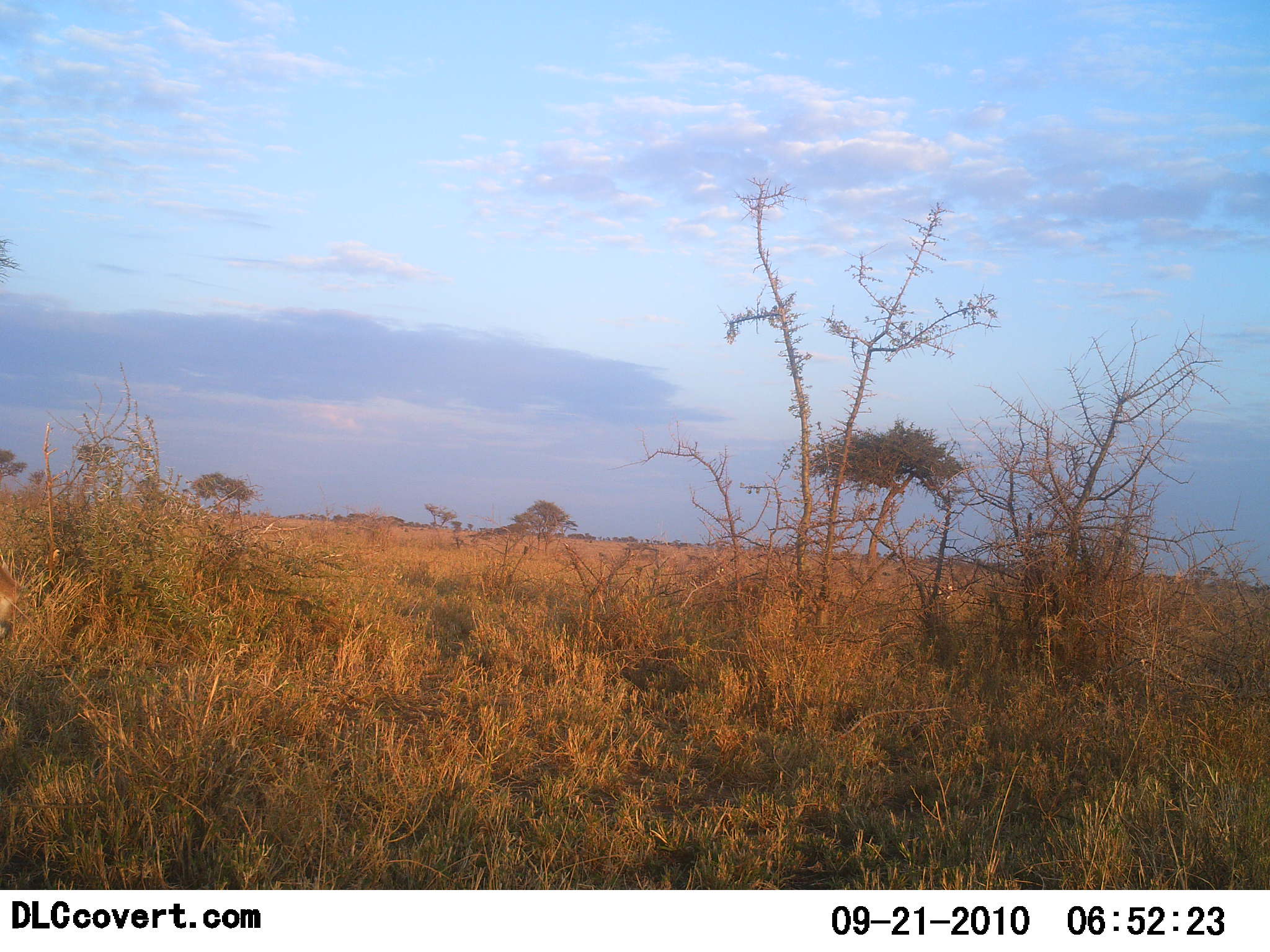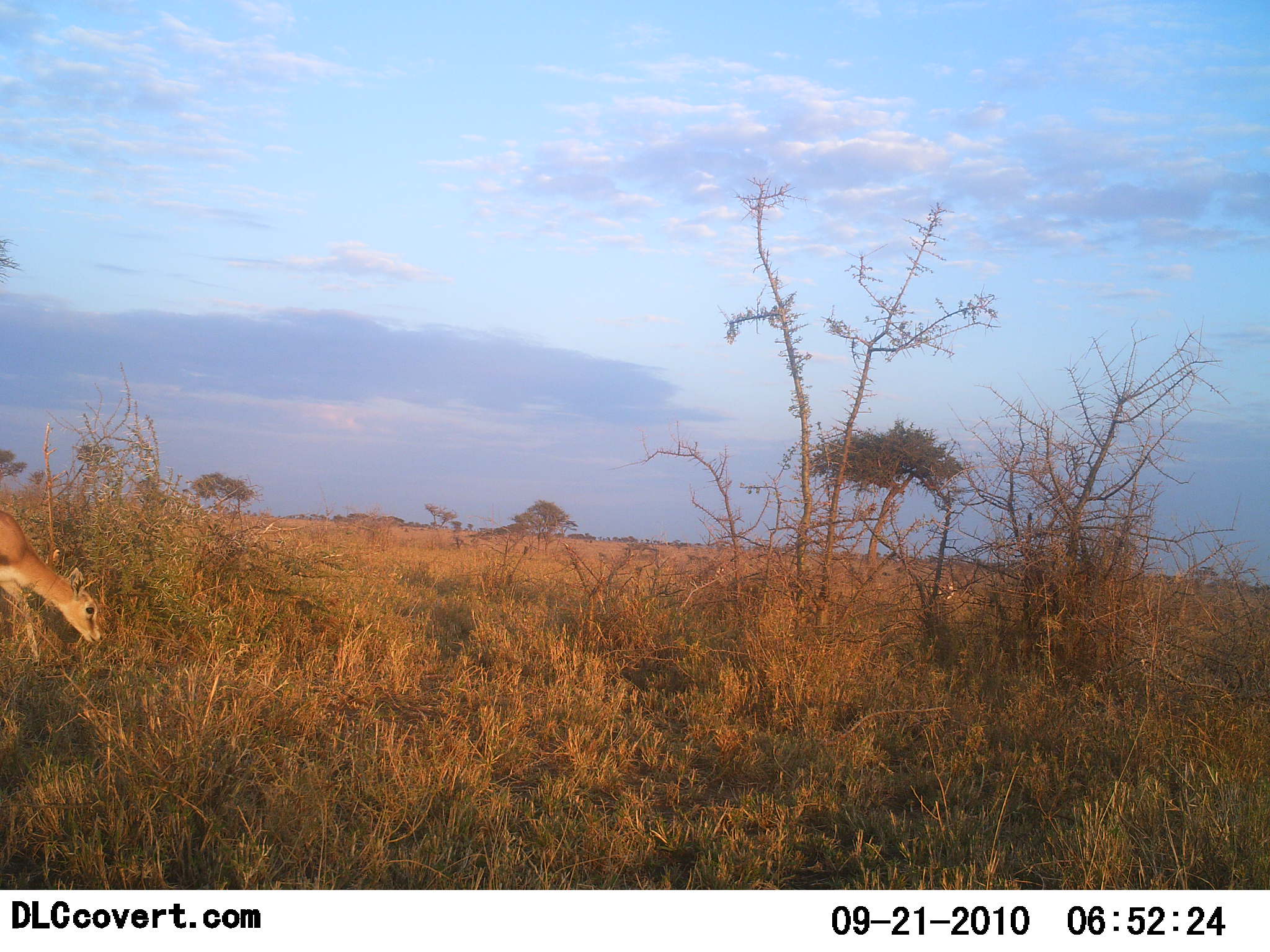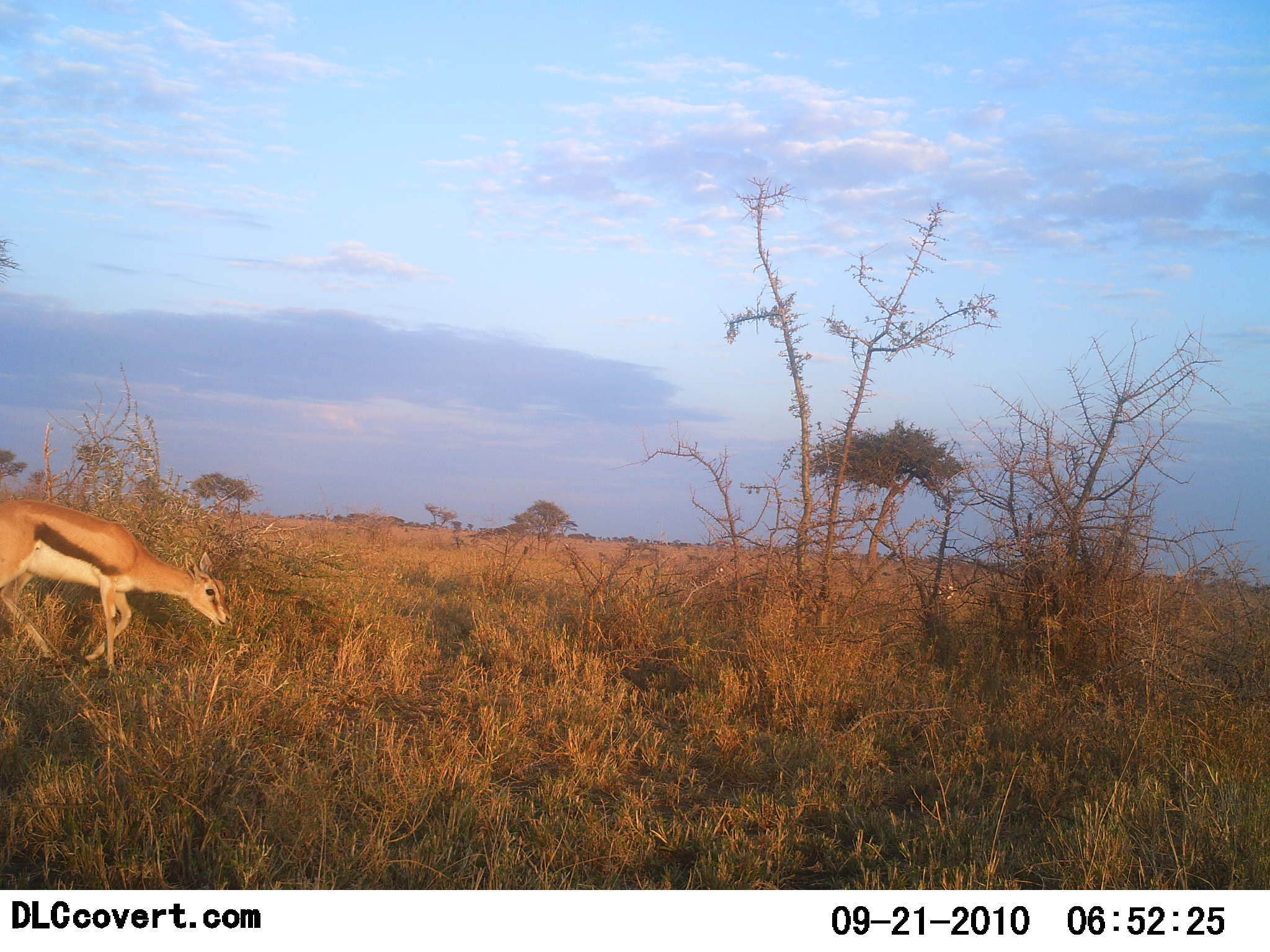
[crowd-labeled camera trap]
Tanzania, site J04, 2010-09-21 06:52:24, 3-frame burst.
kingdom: Animalia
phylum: Chordata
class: Mammalia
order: Artiodactyla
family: Bovidae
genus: Eudorcas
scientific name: Eudorcas thomsonii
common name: thomson's gazelle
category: gazellethomsons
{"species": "gazellethomsons (thomson's gazelle) (Eudorcas thomsonii)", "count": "1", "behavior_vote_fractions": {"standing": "6%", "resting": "0%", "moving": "81%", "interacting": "0%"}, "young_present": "6%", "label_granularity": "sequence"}